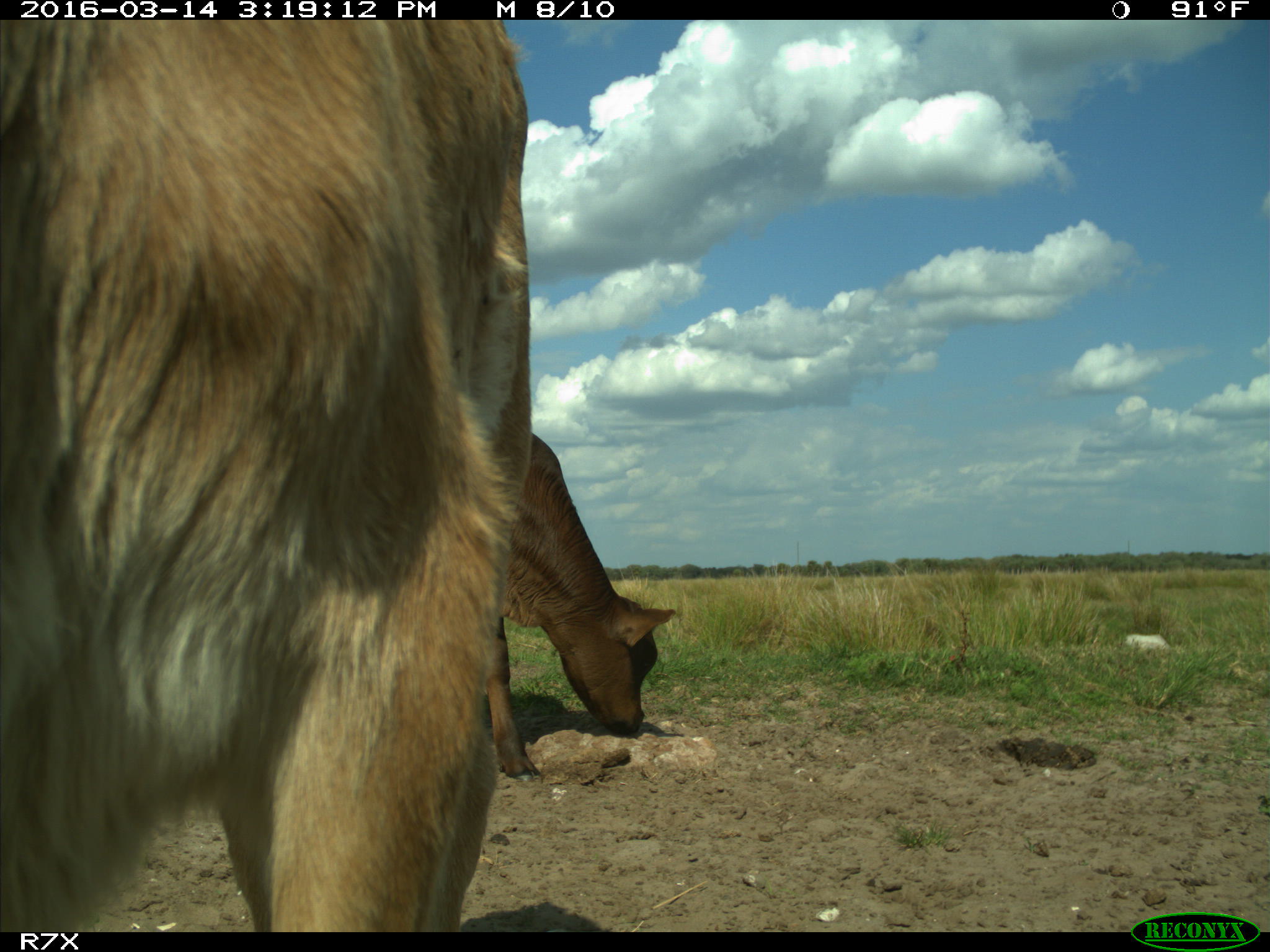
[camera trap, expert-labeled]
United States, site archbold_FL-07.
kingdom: Animalia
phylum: Chordata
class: Mammalia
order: Artiodactyla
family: Bovidae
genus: Bos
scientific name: Bos taurus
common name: domestic cow